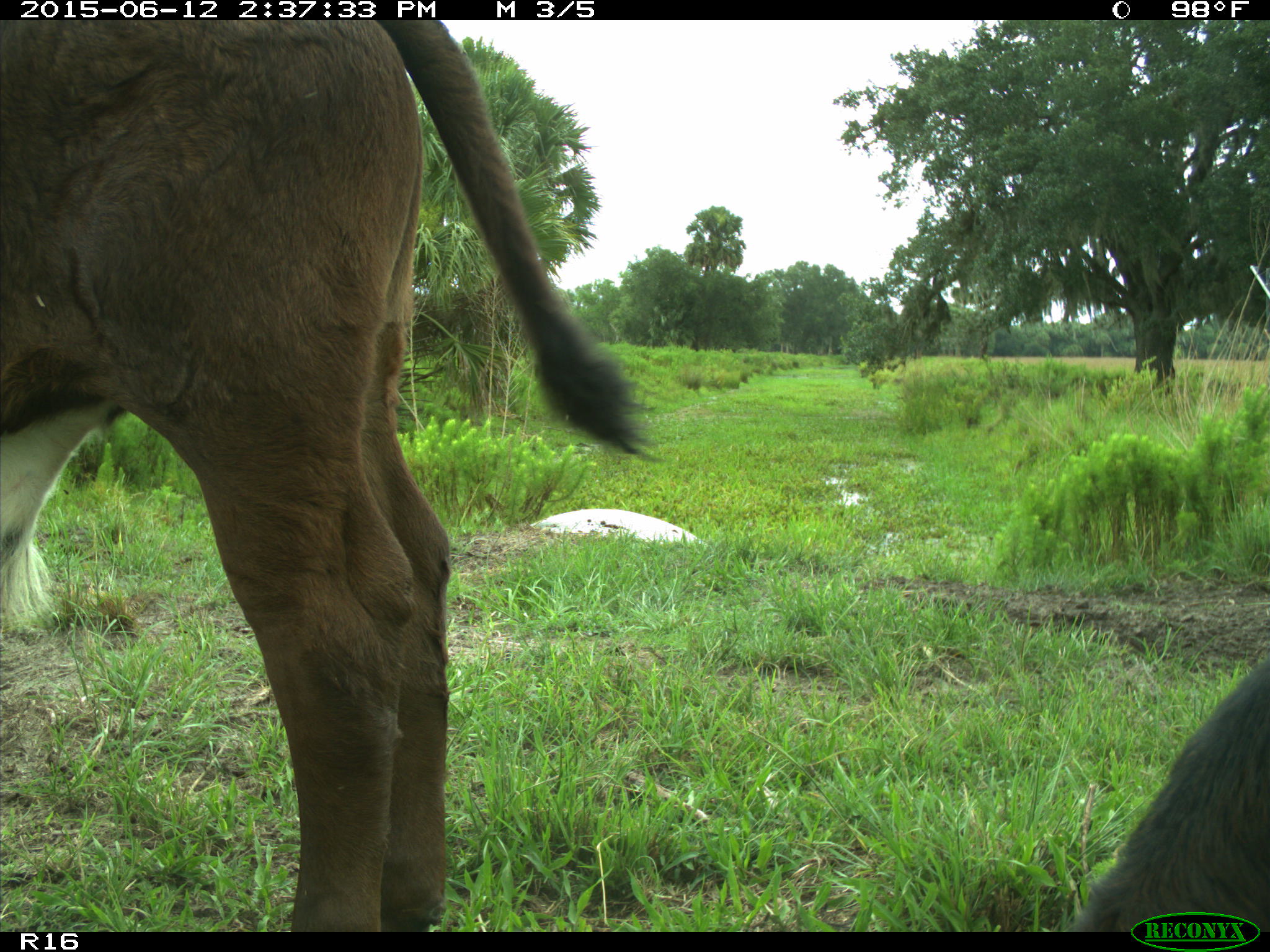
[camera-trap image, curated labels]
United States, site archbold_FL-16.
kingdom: Animalia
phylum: Chordata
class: Mammalia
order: Artiodactyla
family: Bovidae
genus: Bos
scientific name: Bos taurus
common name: domestic cow